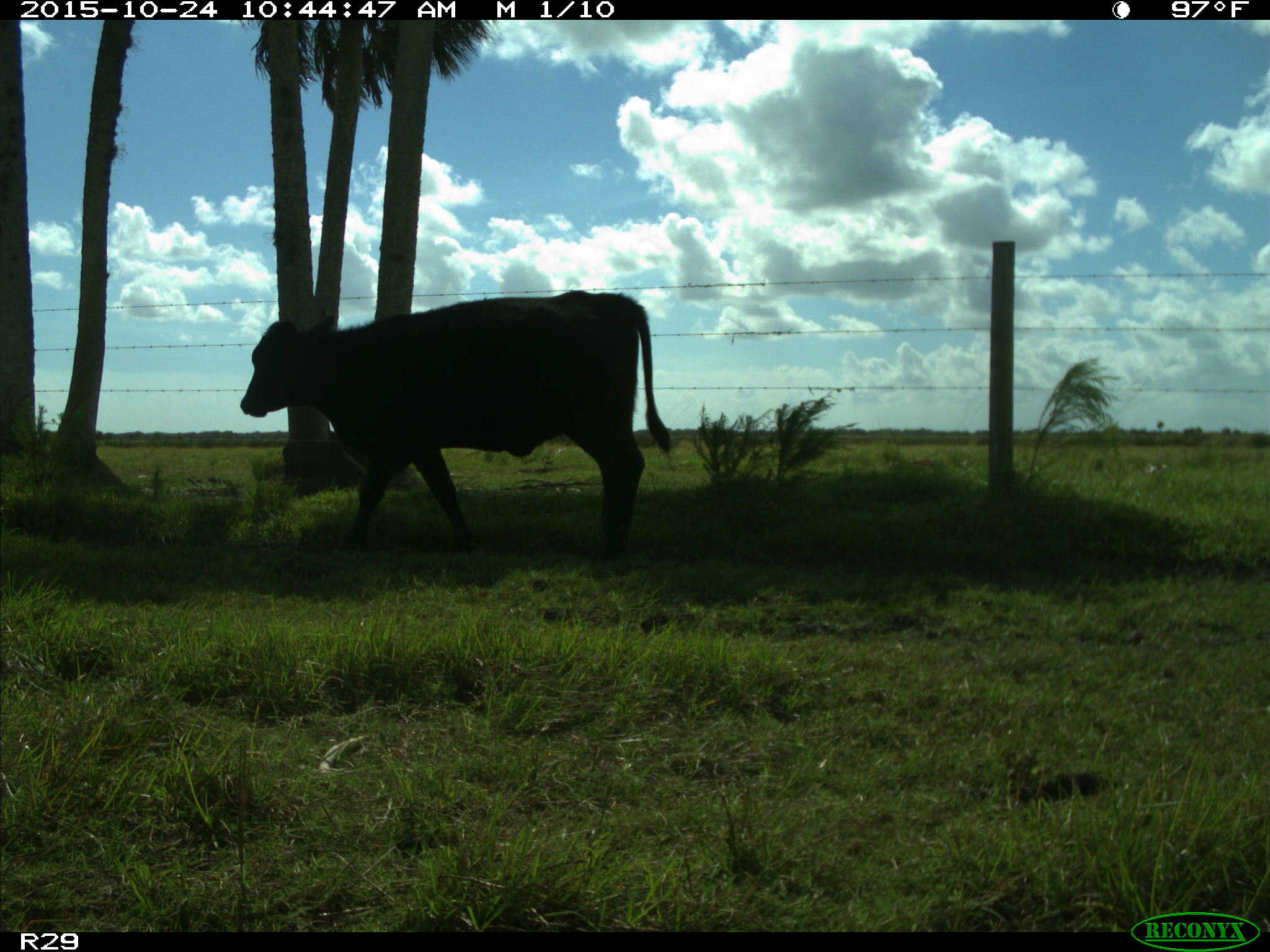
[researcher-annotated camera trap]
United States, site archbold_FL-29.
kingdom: Animalia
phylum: Chordata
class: Mammalia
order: Artiodactyla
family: Bovidae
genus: Bos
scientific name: Bos taurus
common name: domestic cow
Bos taurus (domestic cow).